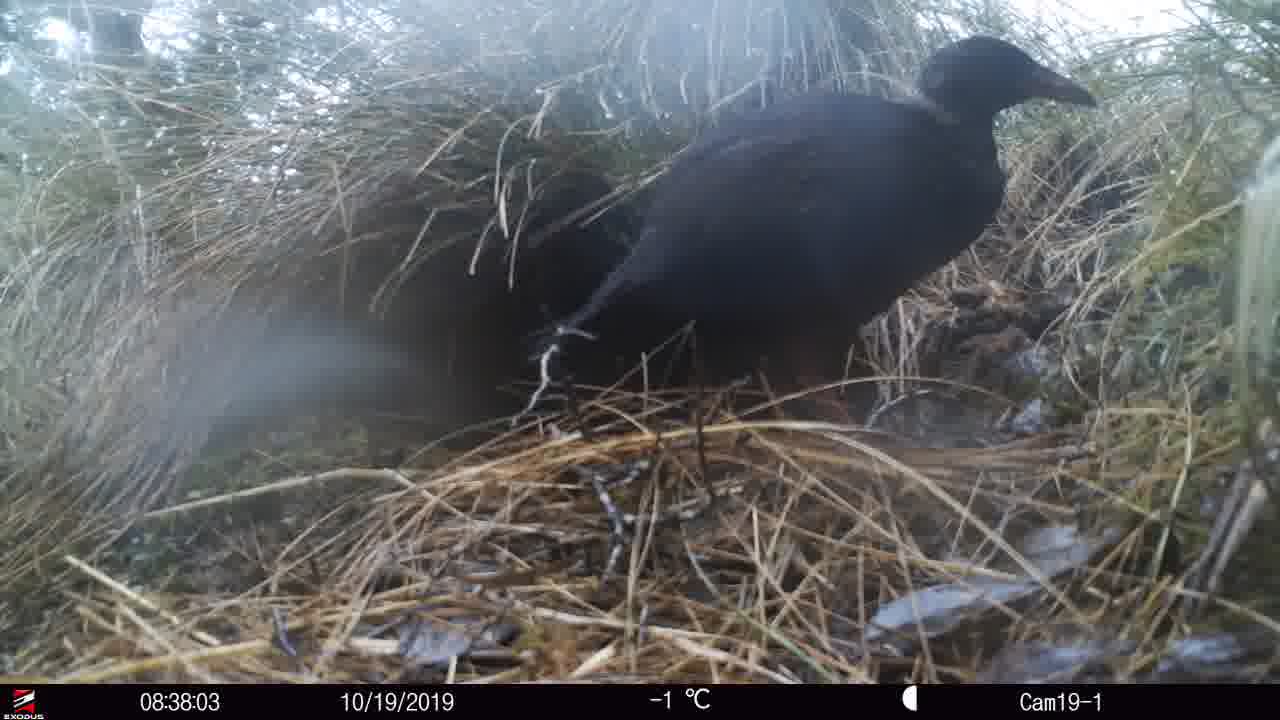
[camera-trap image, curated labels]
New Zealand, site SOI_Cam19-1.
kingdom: Animalia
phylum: Chordata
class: Aves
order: Gruiformes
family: Rallidae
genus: Gallirallus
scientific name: Gallirallus australis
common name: weka